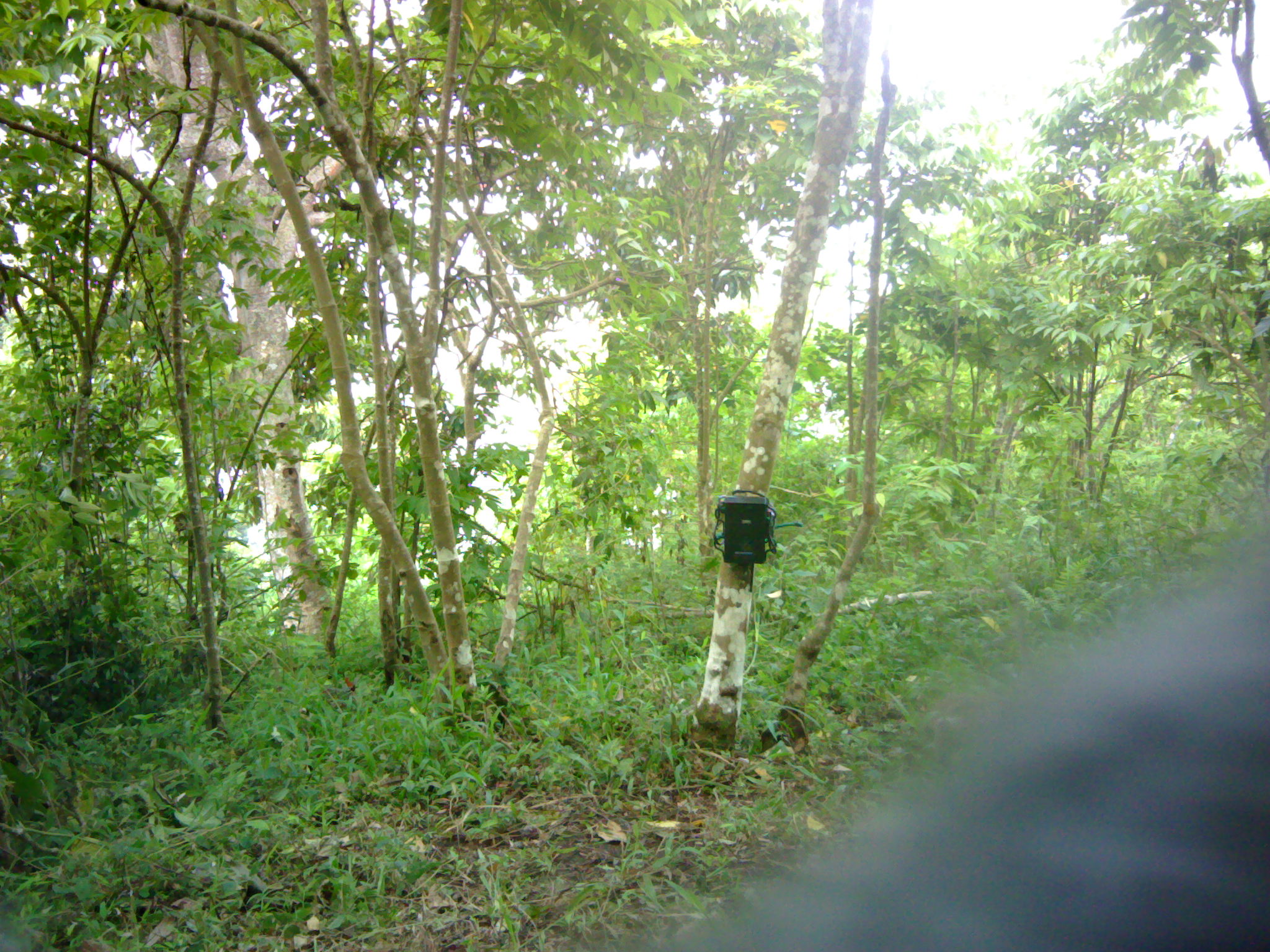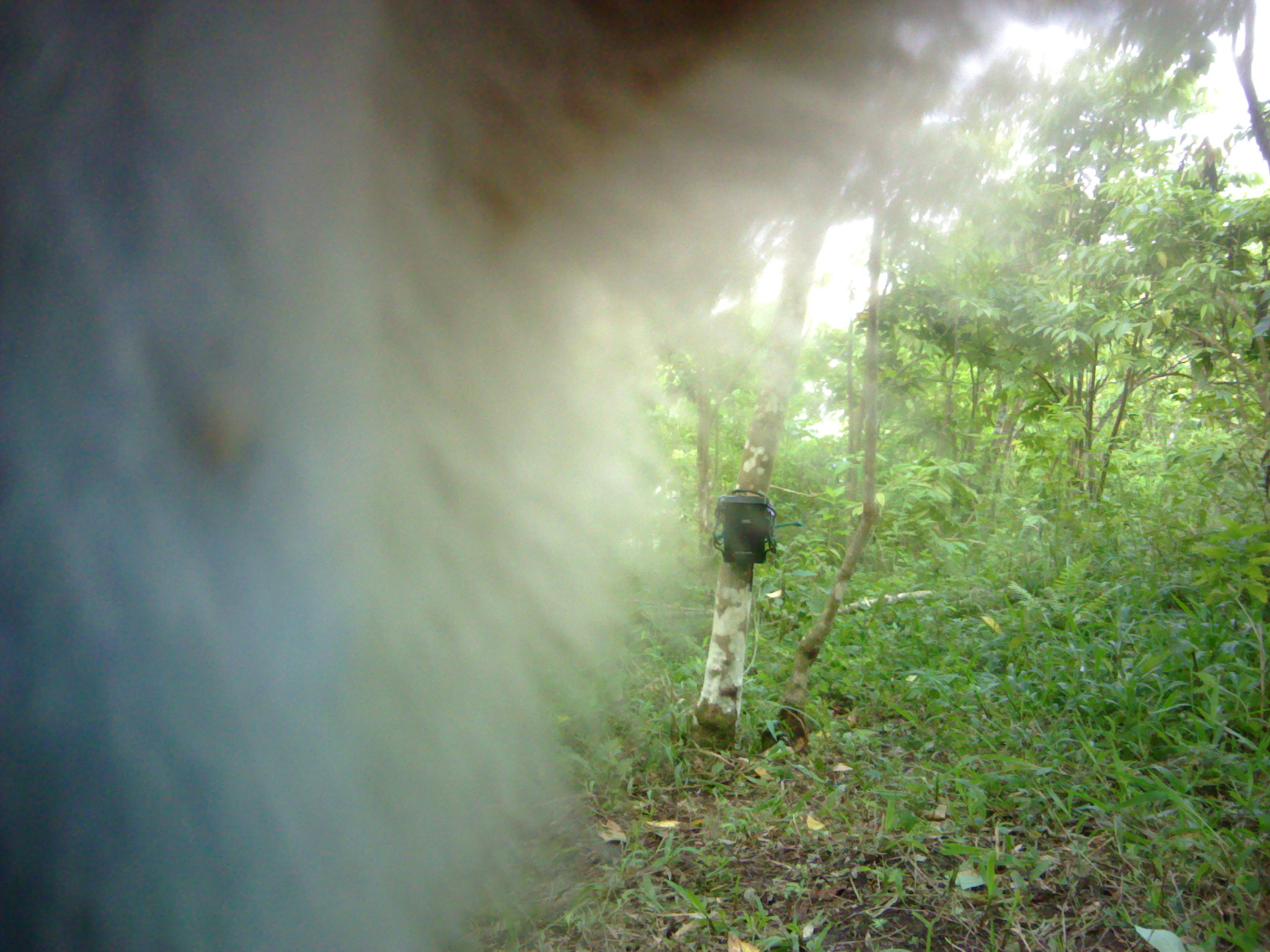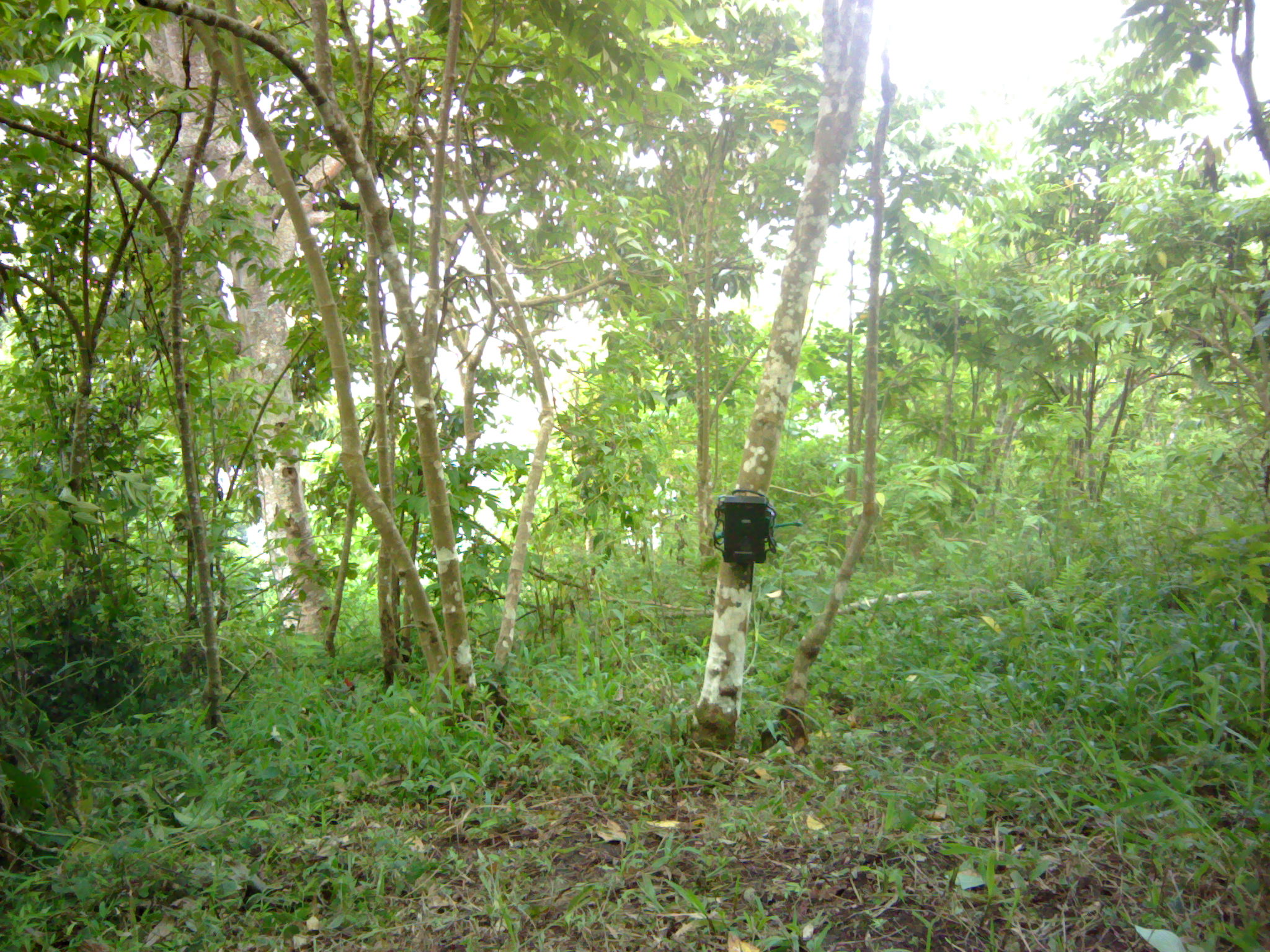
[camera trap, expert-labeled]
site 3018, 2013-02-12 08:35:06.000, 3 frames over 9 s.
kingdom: Animalia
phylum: Chordata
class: Mammalia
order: Primates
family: Cercopithecidae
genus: Macaca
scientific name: Macaca fascicularis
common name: crab-eating macaque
Macaca fascicularis (crab-eating macaque), count 3.